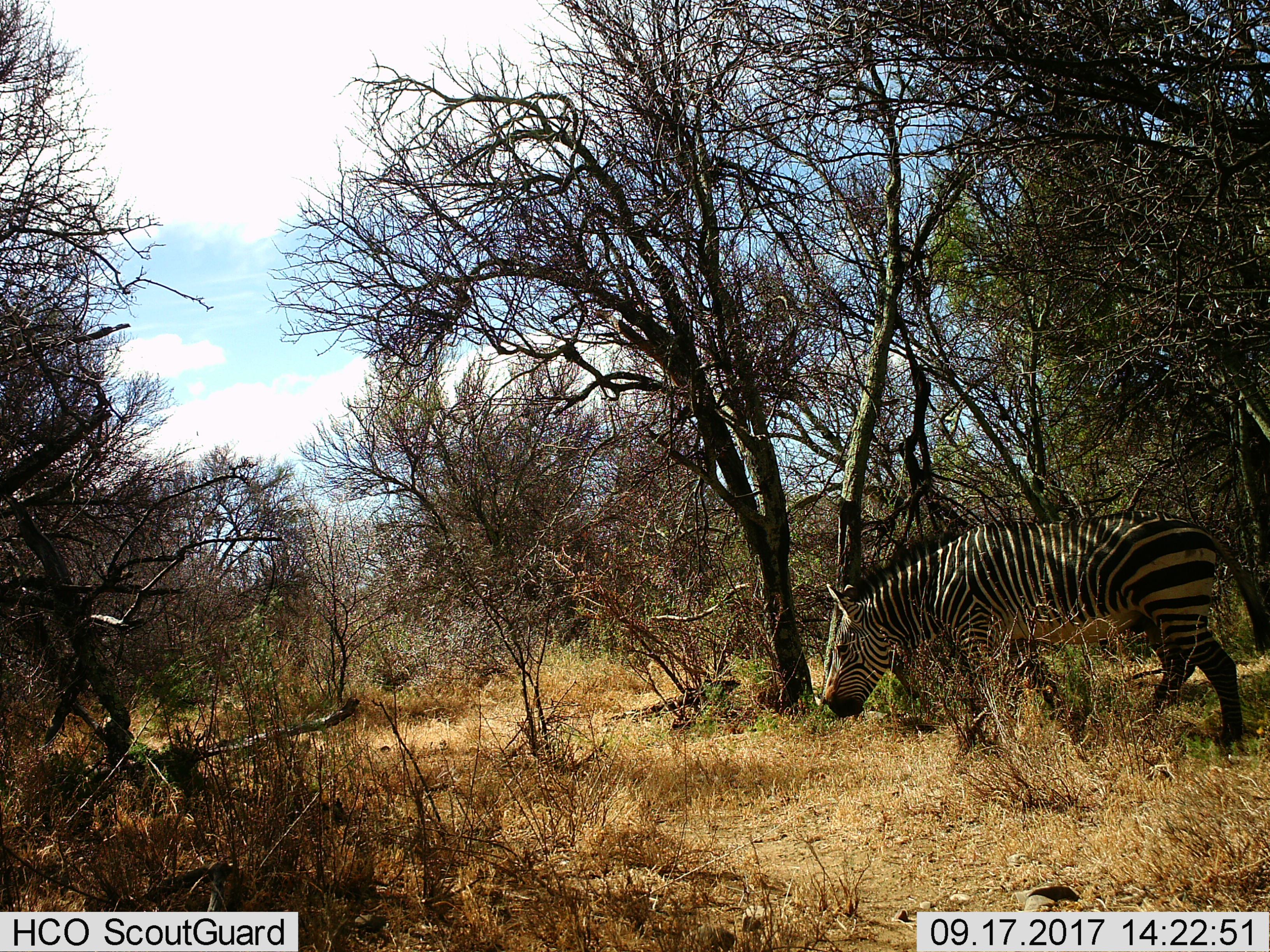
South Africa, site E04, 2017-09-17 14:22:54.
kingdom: Animalia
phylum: Chordata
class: Mammalia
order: Perissodactyla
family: Equidae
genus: Equus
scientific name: Equus zebra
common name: mountain zebra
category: zebramountain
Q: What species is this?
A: Zebramountain (mountain zebra) (Equus zebra).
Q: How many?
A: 1.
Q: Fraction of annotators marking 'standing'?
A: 20%.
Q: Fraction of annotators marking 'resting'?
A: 0%.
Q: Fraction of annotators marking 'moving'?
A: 40%.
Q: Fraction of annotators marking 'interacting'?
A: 0%.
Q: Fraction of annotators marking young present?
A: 0%.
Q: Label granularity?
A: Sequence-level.